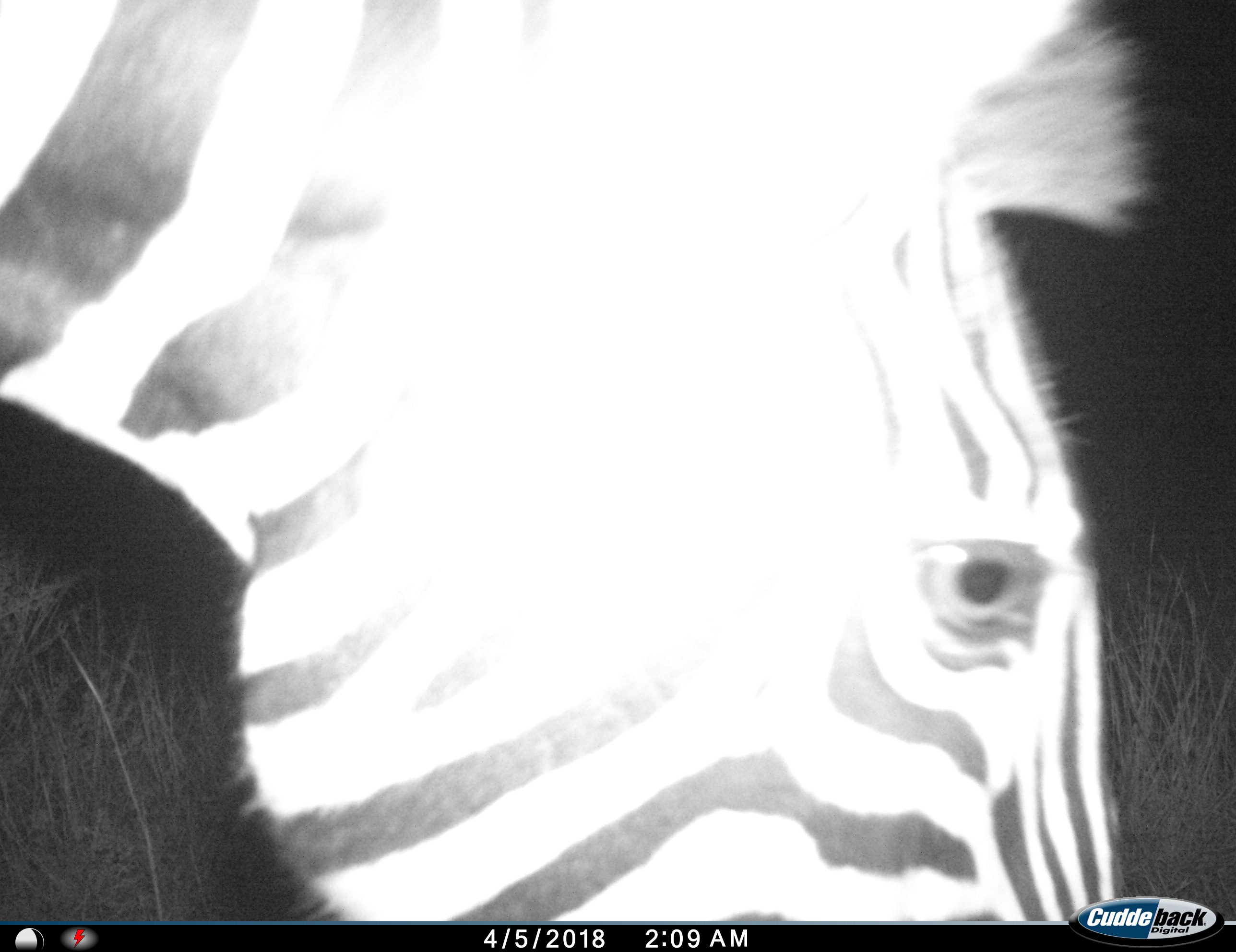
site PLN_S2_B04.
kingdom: Animalia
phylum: Chordata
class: Mammalia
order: Perissodactyla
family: Equidae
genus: Equus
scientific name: Equus quagga burchellii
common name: burchell's zebra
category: zebraburchells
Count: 1.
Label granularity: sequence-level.